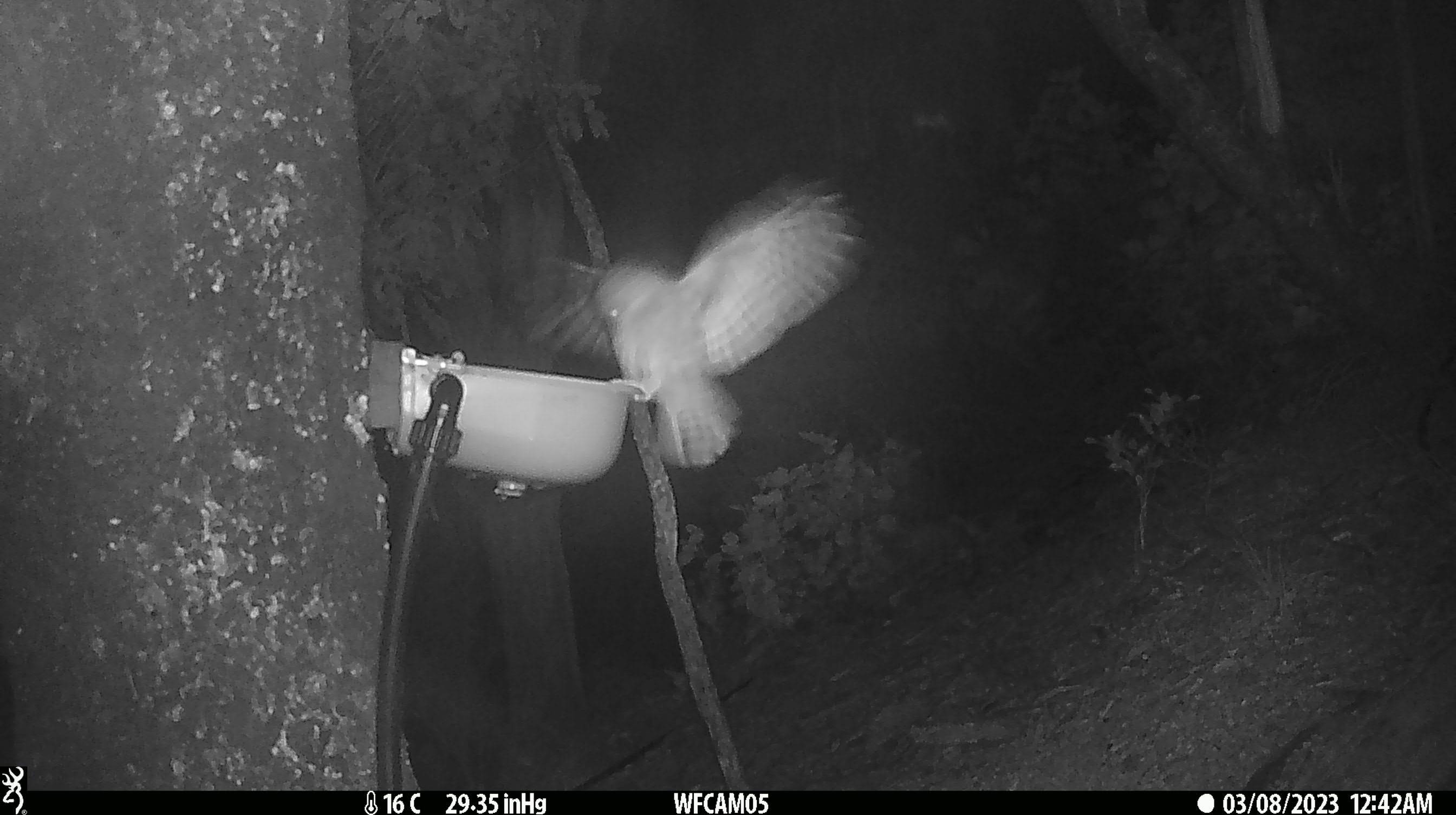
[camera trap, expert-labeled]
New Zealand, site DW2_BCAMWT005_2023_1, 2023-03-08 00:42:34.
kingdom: Animalia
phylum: Chordata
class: Aves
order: Strigiformes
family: Strigidae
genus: Ninox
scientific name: Ninox novaeseelandiae novaeseelandiae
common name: morepork